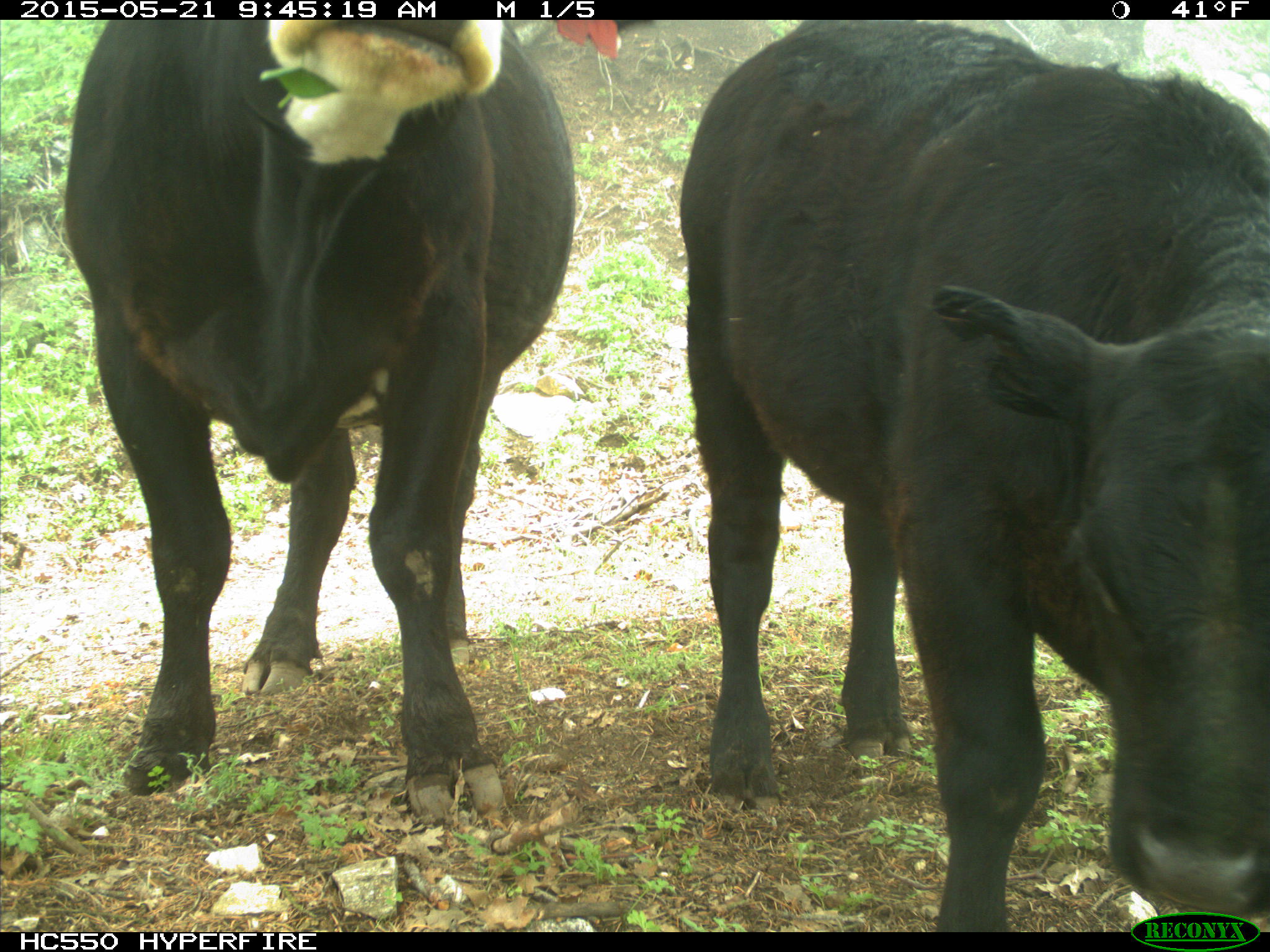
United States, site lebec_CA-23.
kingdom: Animalia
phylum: Chordata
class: Mammalia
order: Artiodactyla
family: Bovidae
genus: Bos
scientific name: Bos taurus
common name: domestic cow